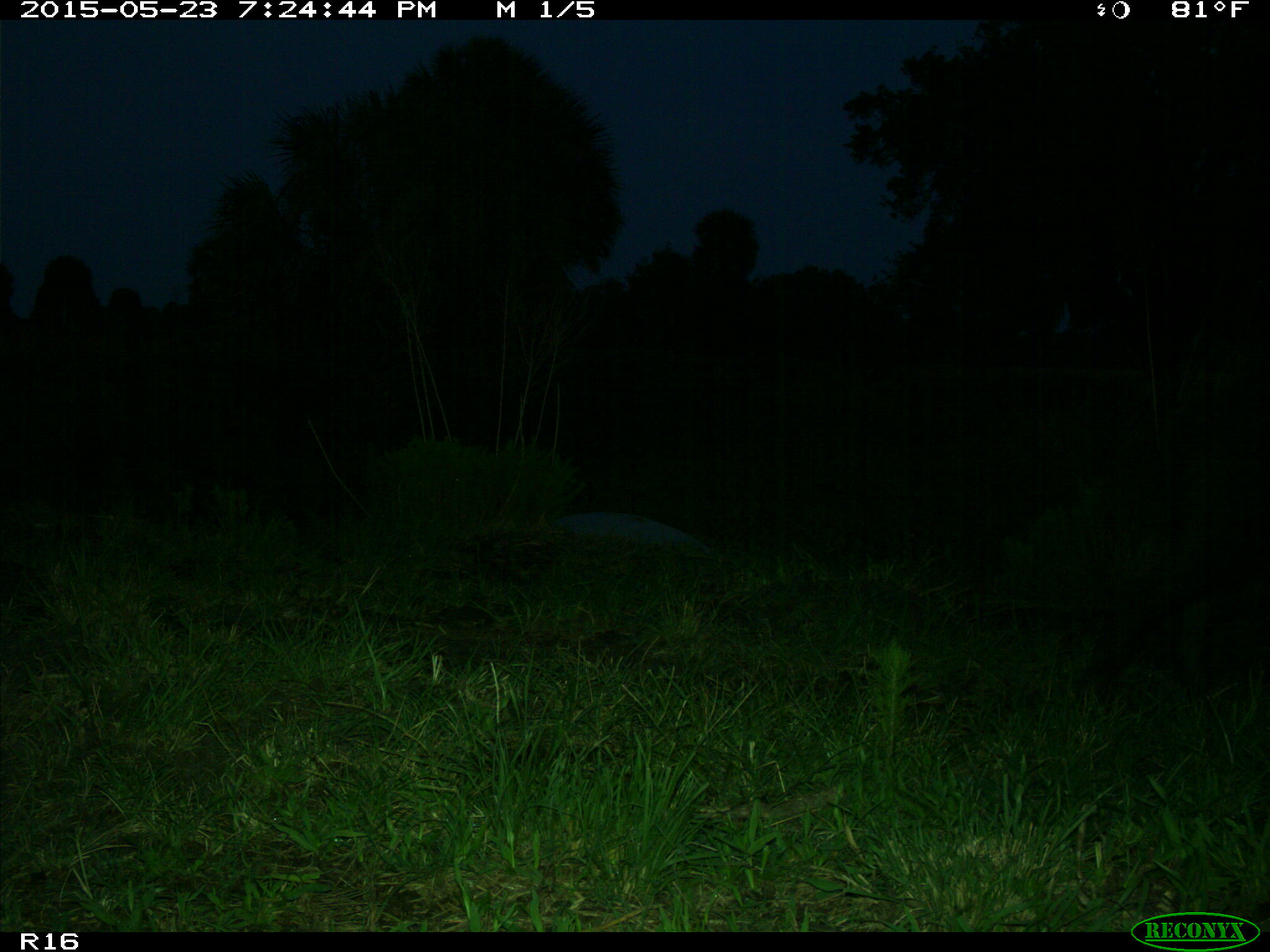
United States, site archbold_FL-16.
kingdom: Animalia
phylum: Chordata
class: Mammalia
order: Artiodactyla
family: Suidae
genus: Sus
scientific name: Sus scrofa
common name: wild boar